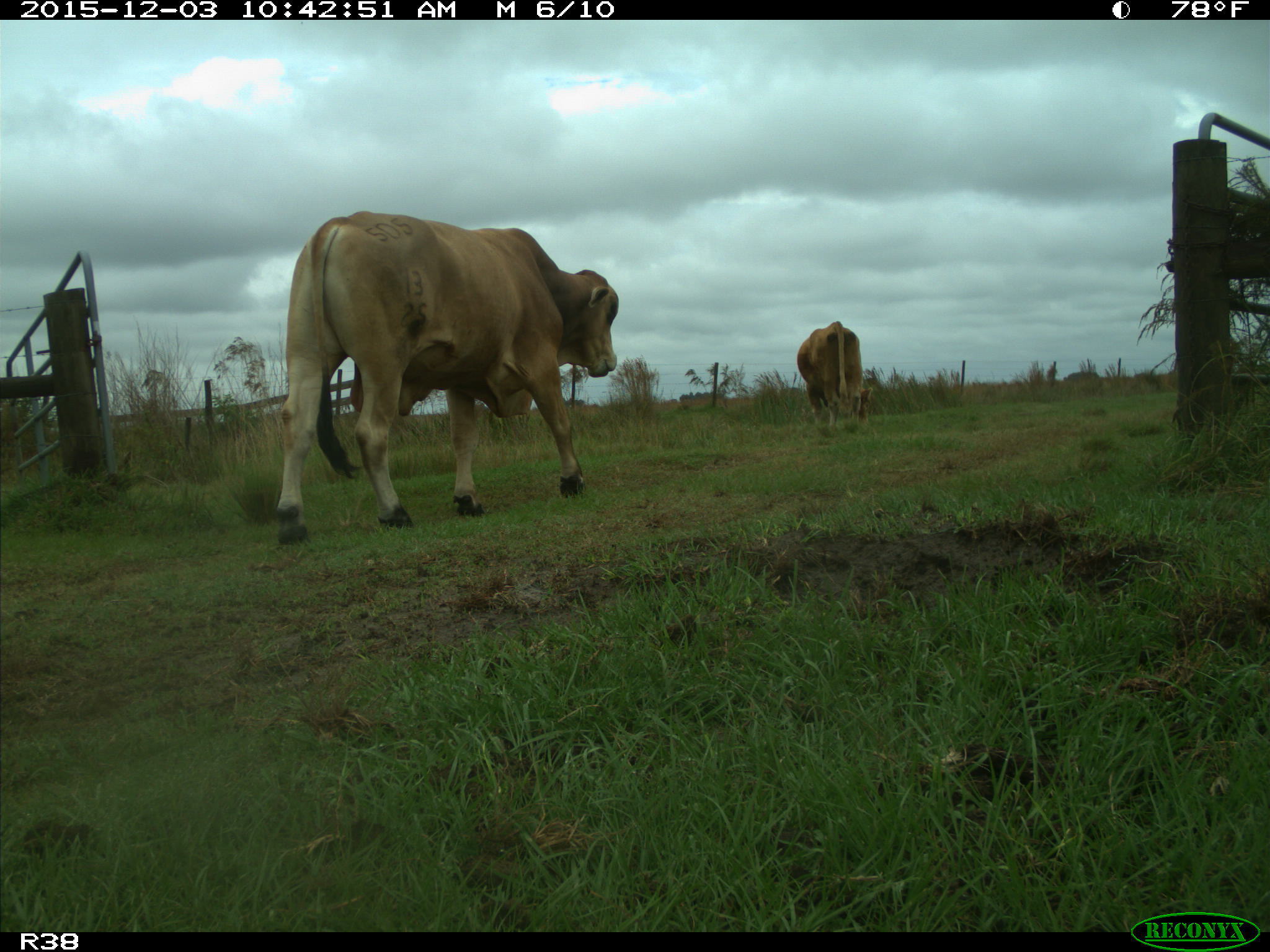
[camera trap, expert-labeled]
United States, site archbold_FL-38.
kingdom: Animalia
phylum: Chordata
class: Mammalia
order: Artiodactyla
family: Bovidae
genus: Bos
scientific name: Bos taurus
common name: domestic cow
Bos taurus (domestic cow).